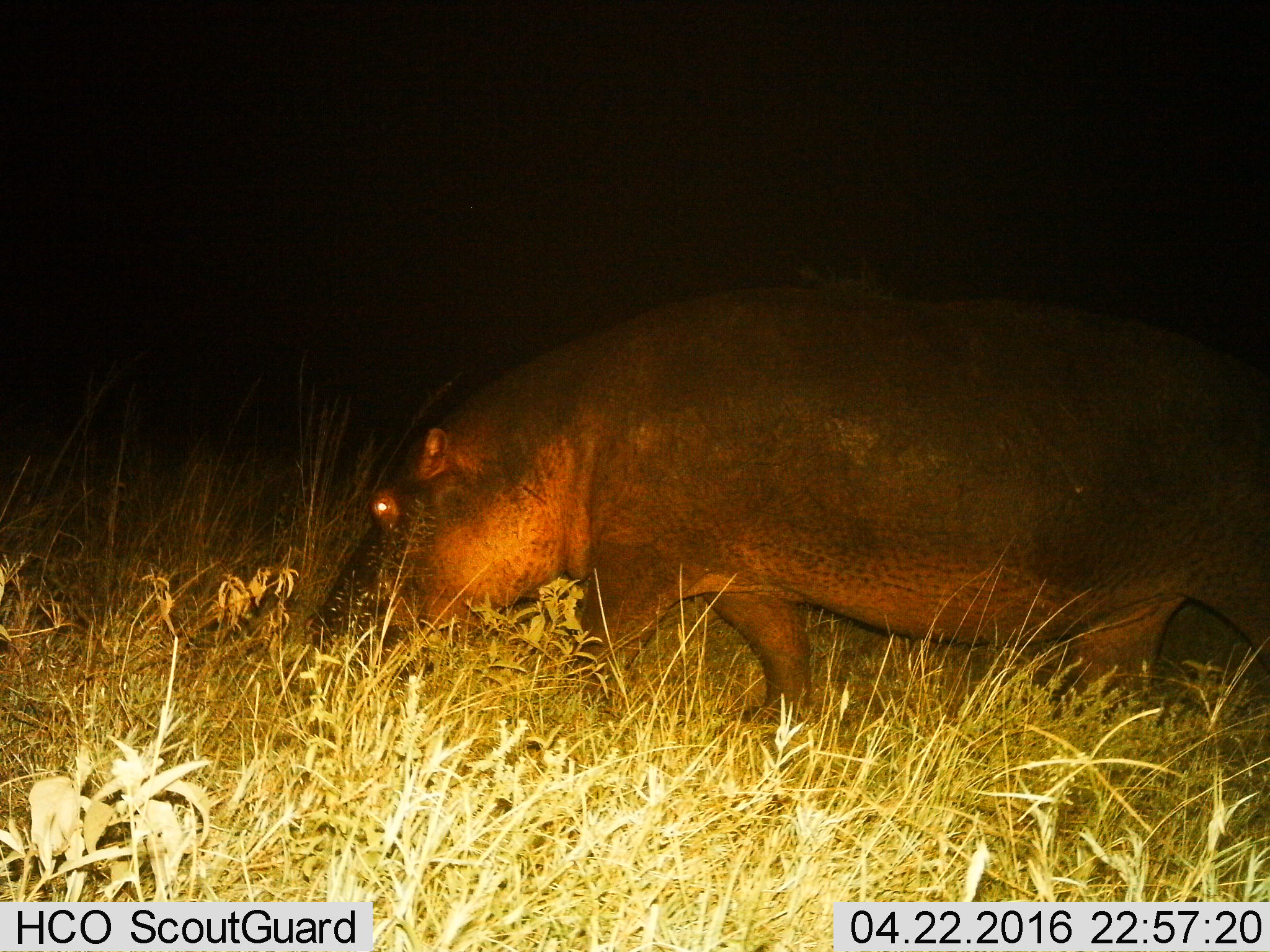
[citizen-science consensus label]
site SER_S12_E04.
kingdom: Animalia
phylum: Chordata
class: Mammalia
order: Artiodactyla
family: Hippopotamidae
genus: Hippopotamus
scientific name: Hippopotamus amphibius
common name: hippopotamus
Hippopotamus (Hippopotamus amphibius), count 1. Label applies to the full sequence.